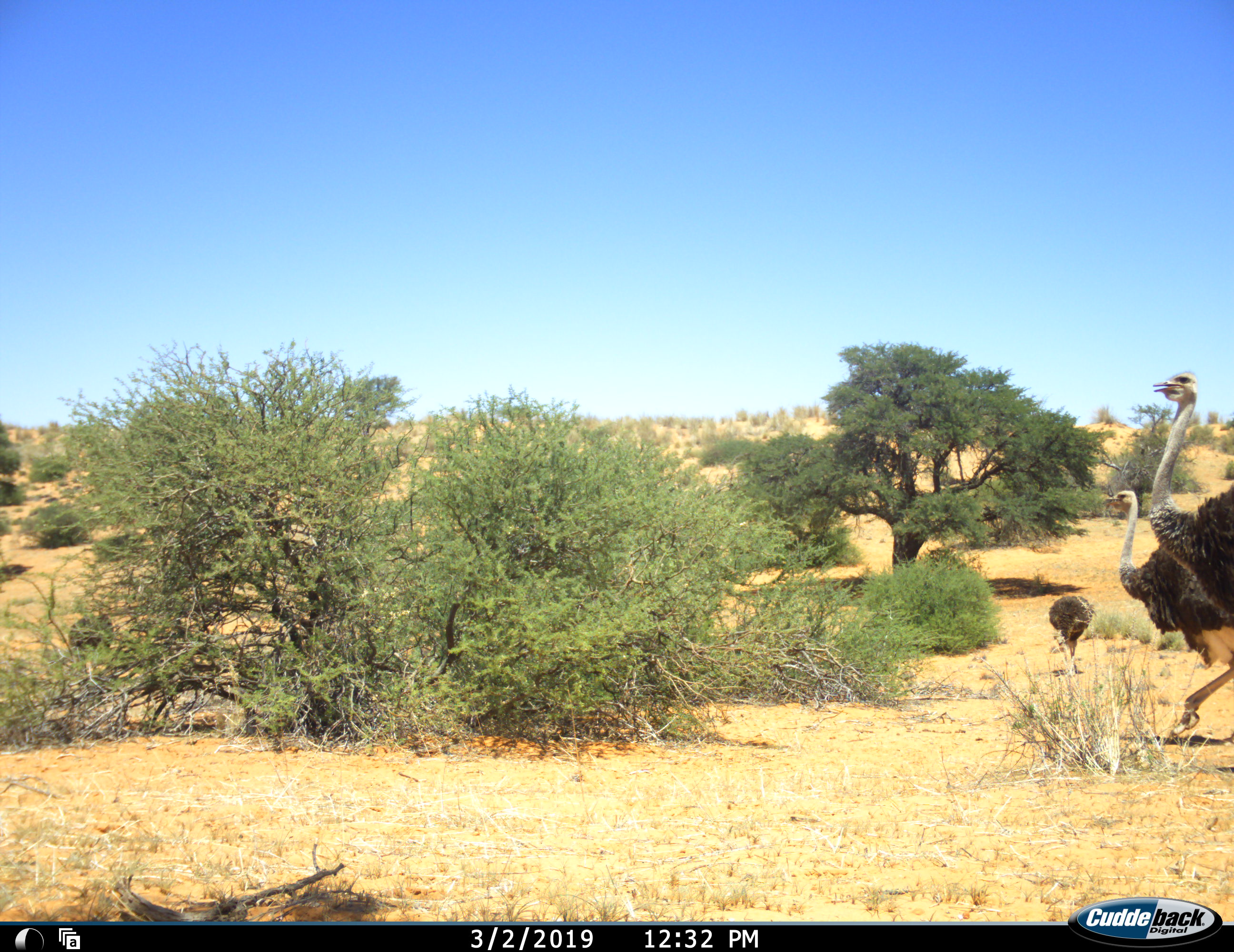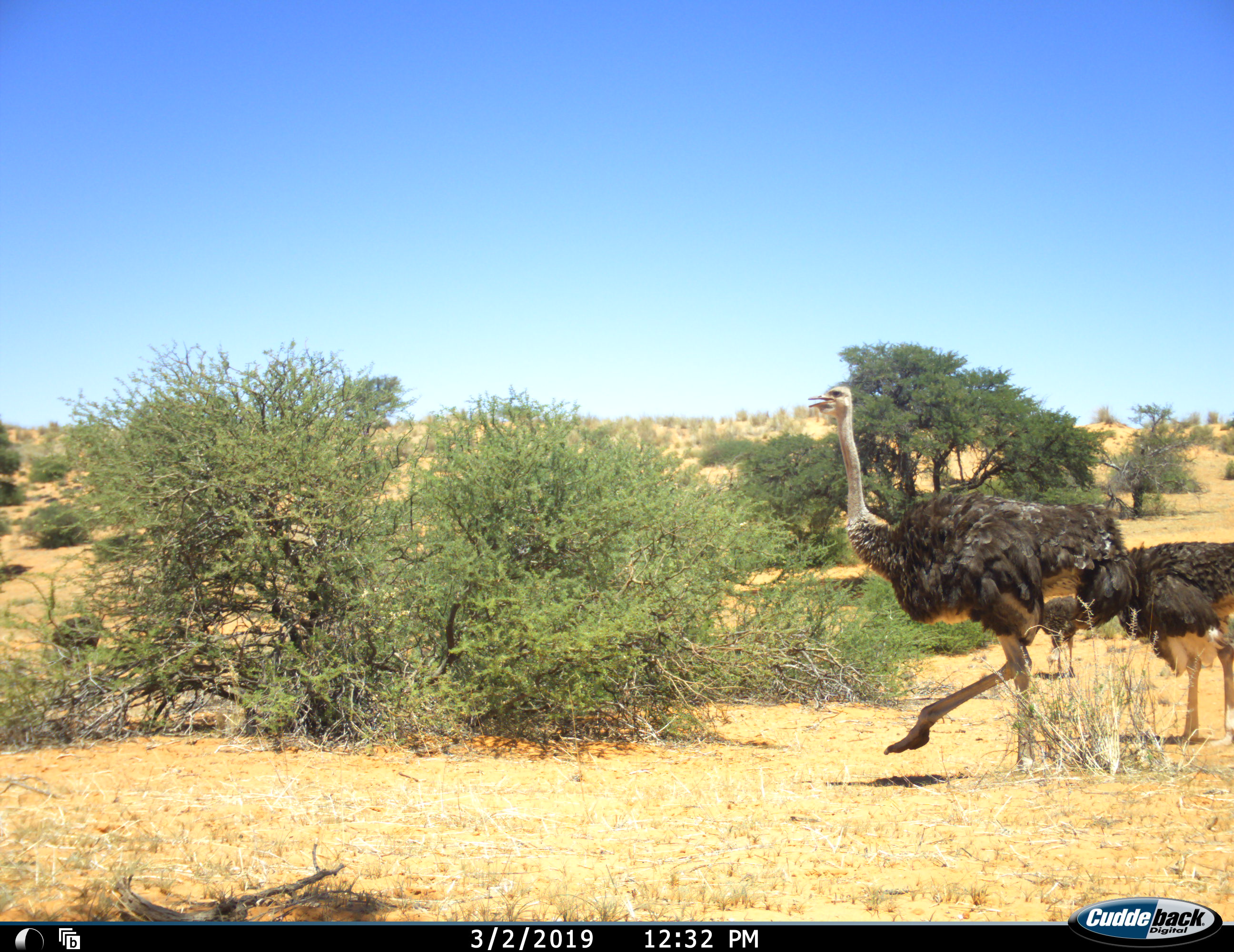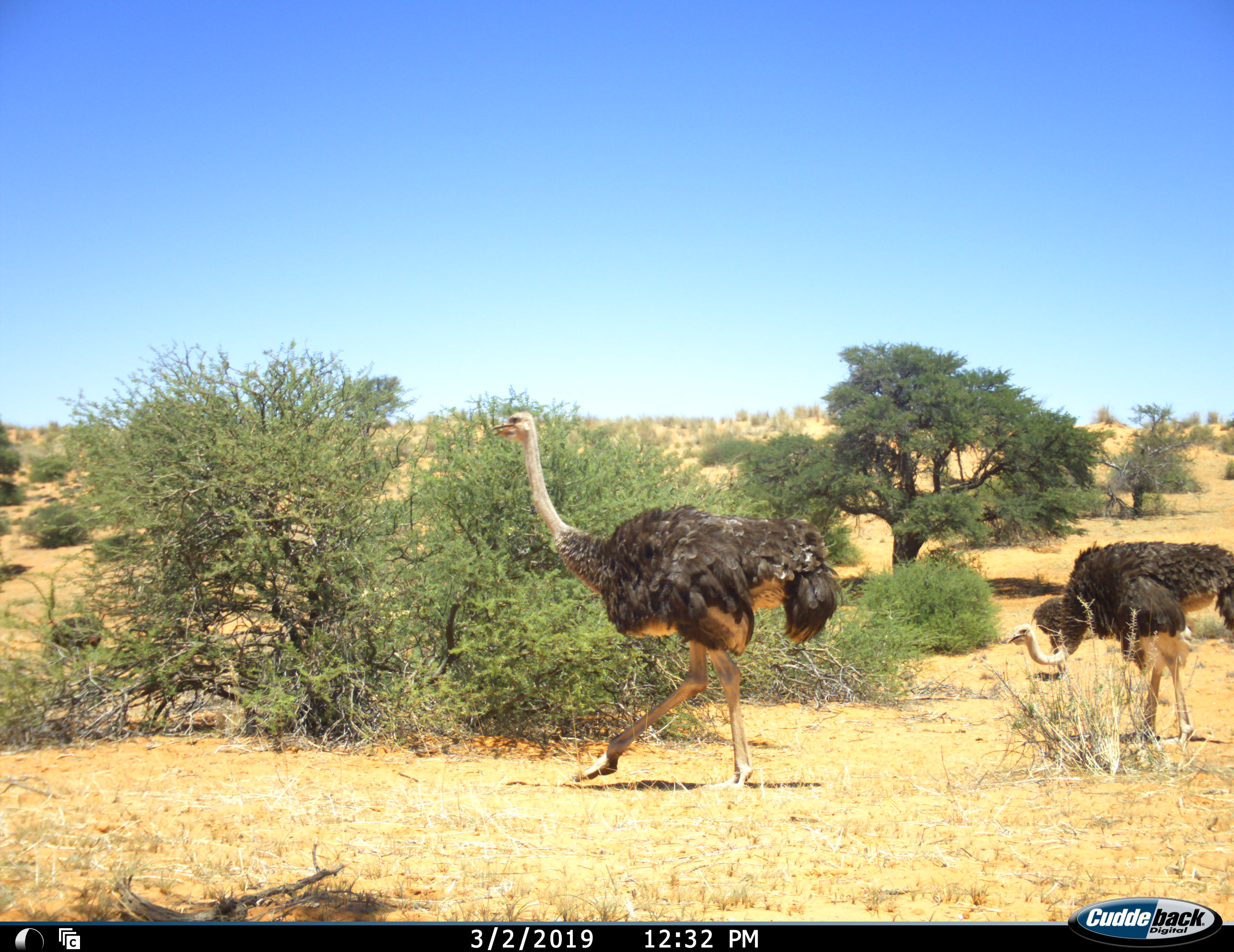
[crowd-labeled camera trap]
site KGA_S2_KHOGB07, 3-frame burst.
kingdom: Animalia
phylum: Chordata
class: Aves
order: Struthioniformes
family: Struthionidae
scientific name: Struthionidae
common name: ostrich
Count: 3.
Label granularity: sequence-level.